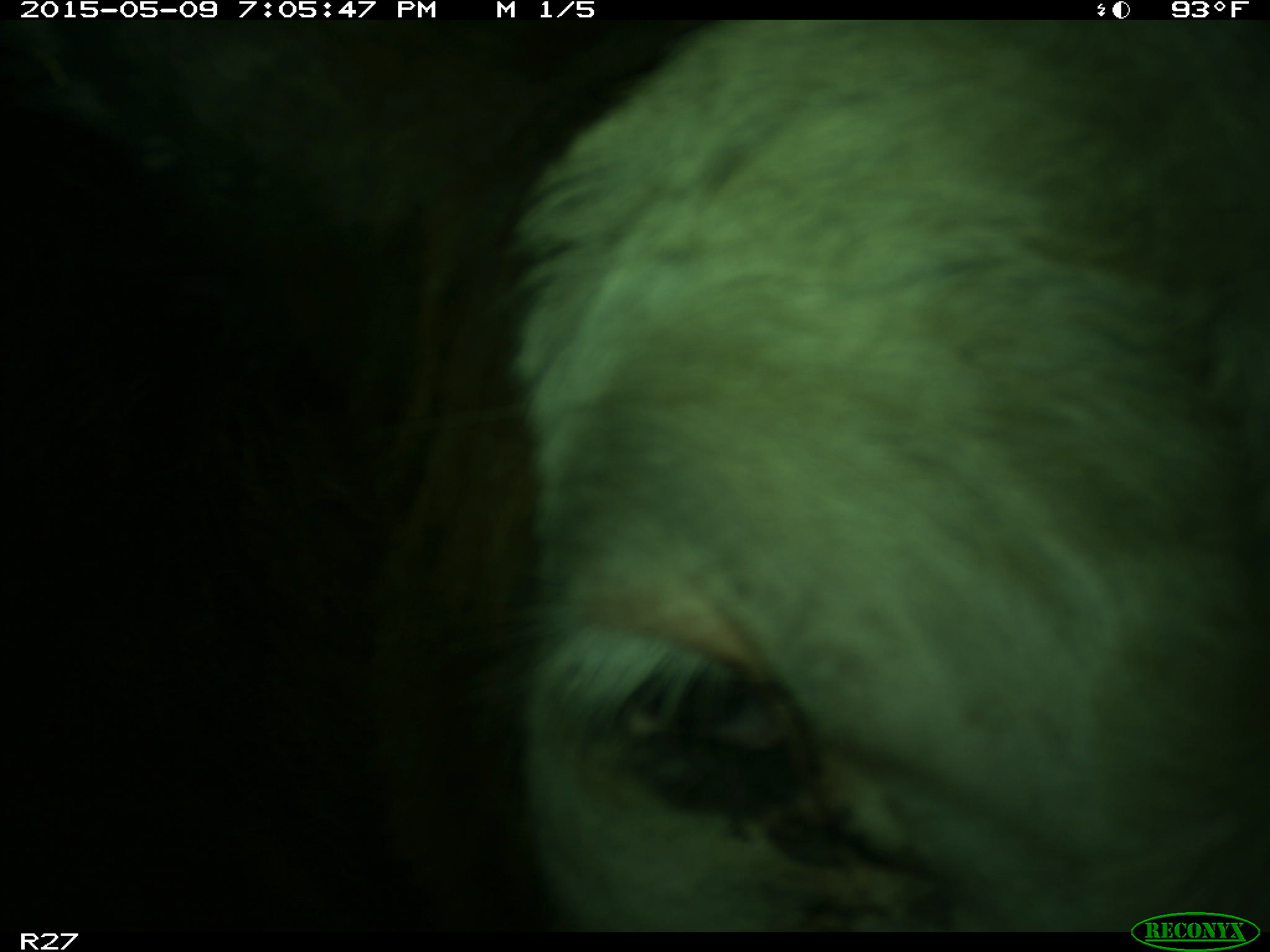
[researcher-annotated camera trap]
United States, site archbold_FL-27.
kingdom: Animalia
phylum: Chordata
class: Mammalia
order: Artiodactyla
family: Bovidae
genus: Bos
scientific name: Bos taurus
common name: domestic cow